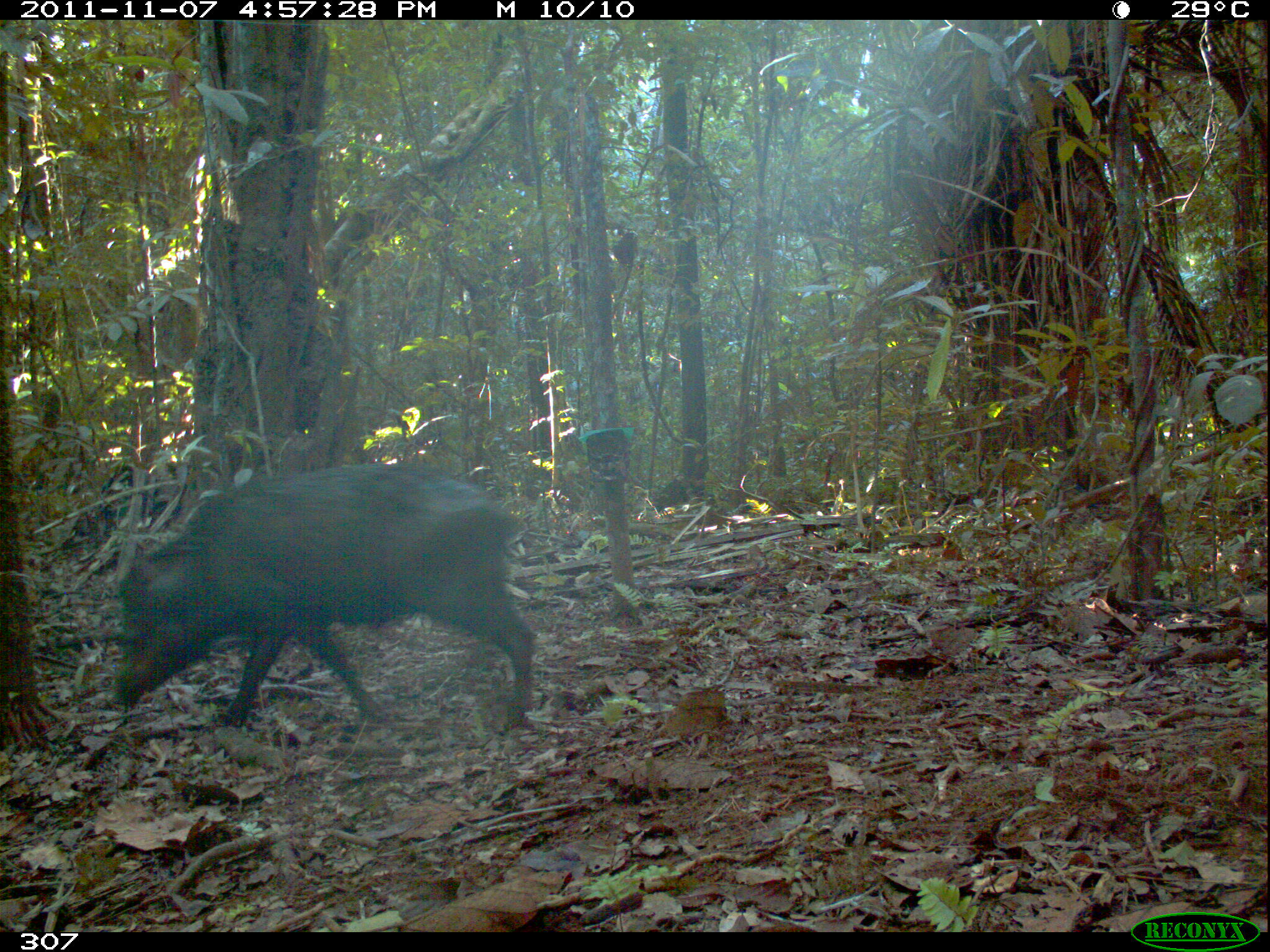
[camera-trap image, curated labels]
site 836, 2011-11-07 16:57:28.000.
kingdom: Animalia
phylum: Chordata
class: Mammalia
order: Artiodactyla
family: Tayassuidae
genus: Tayassu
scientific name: Tayassu pecari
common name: white-lipped peccary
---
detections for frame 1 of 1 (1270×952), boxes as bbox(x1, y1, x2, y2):
tayassu pecari: bbox(108, 462, 542, 730)